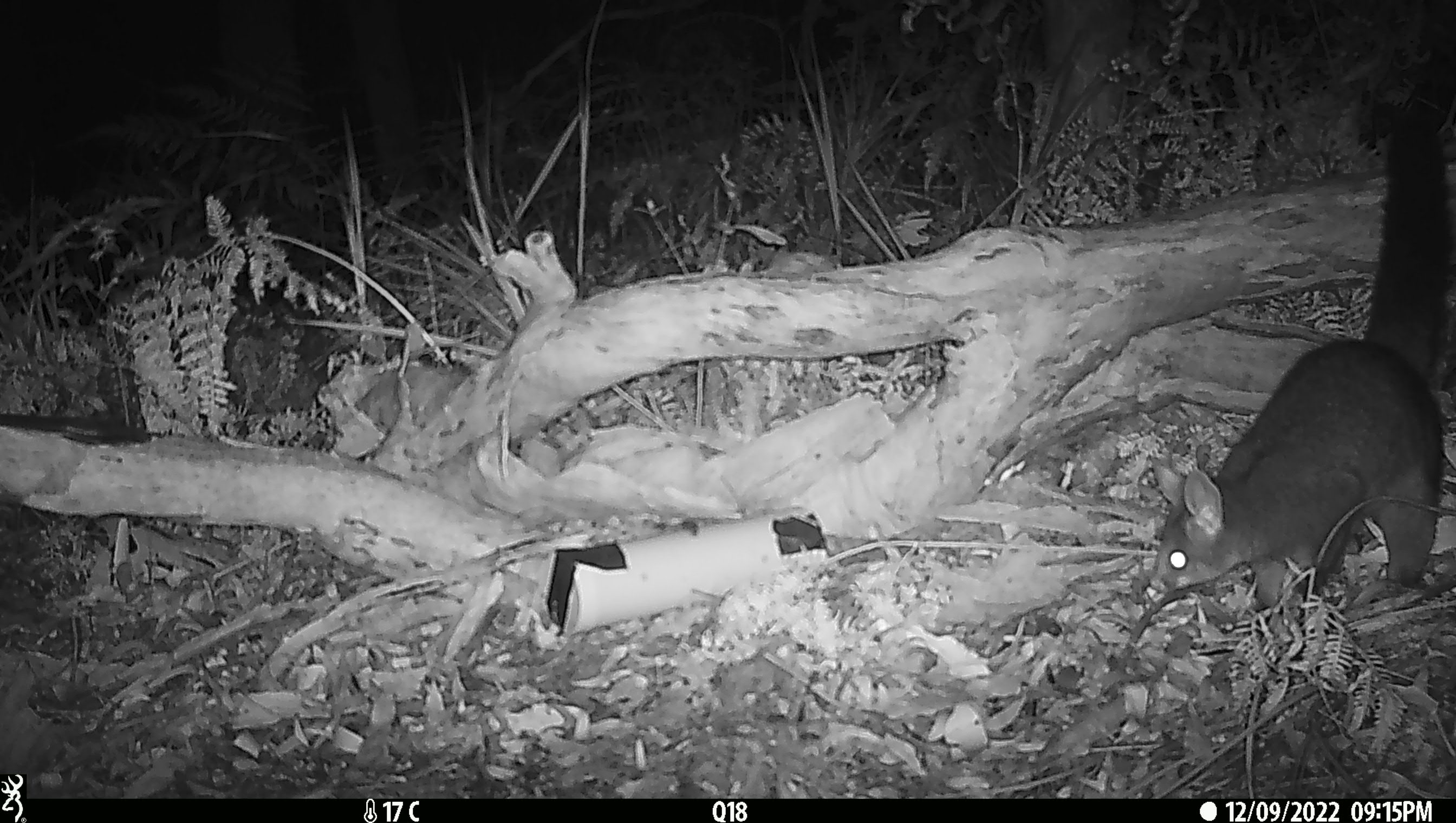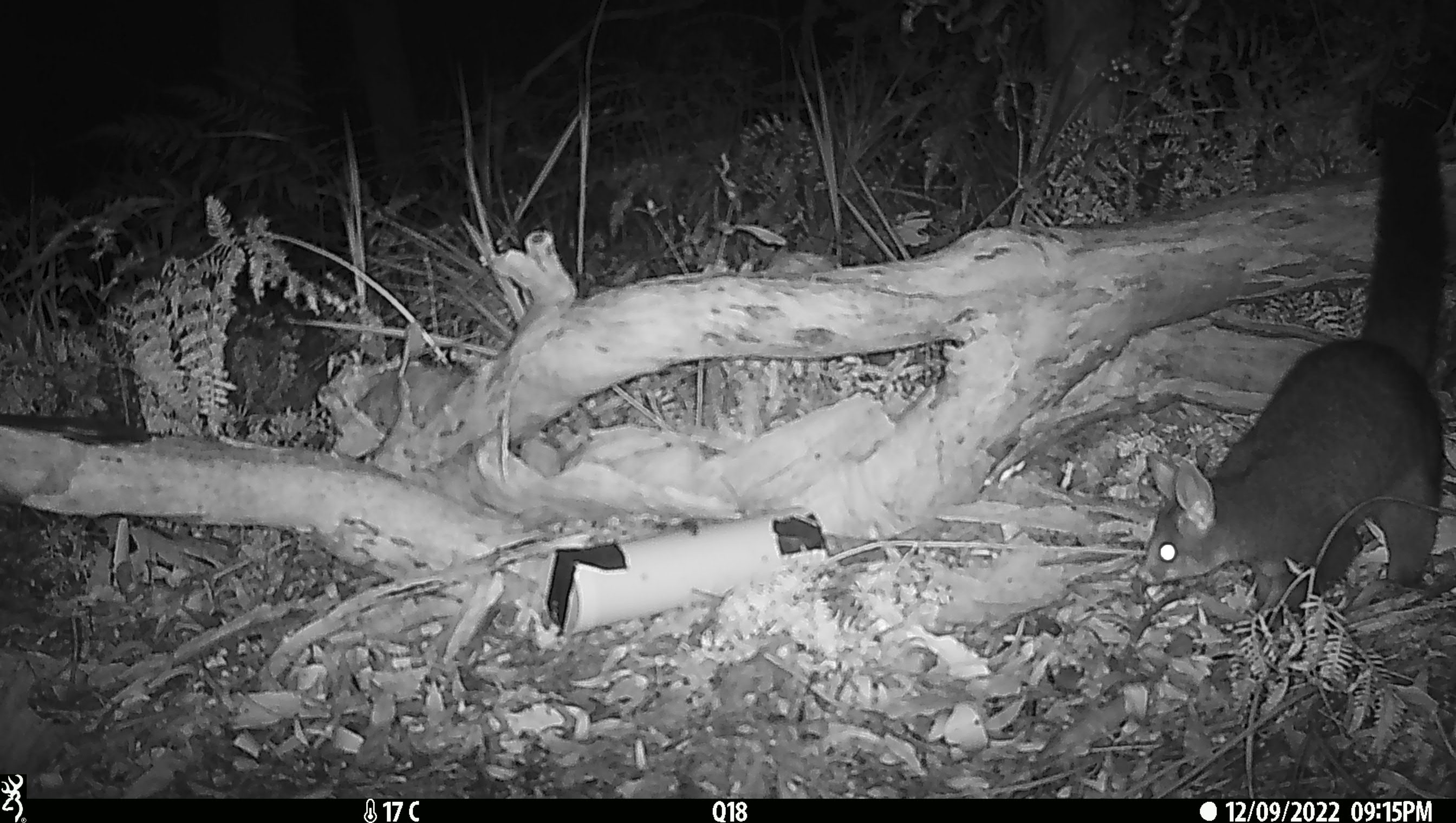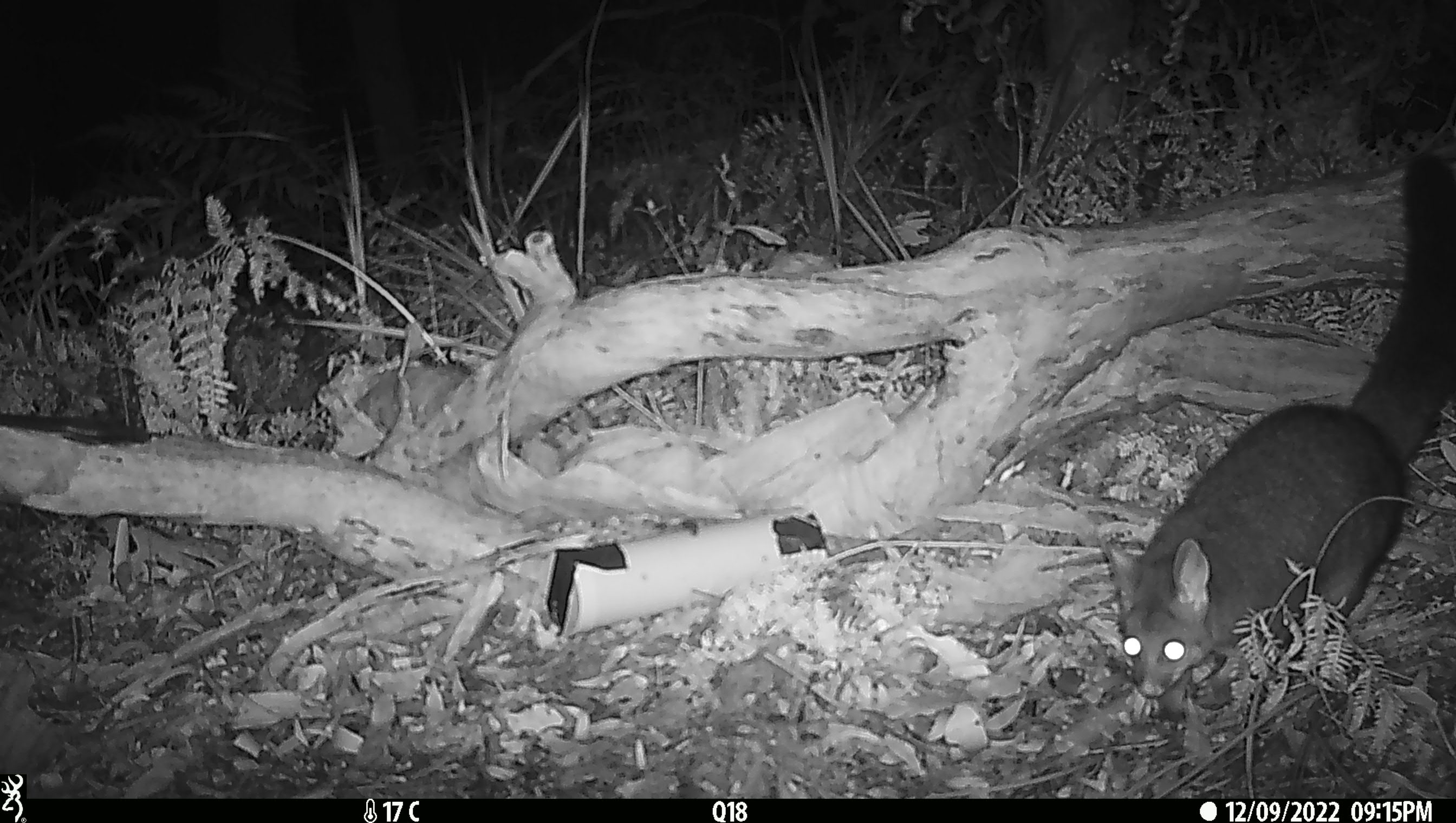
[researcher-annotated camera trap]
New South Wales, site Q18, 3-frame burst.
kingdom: Animalia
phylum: Chordata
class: Mammalia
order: Diprotodontia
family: Phalangeridae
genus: Trichosurus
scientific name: Trichosurus vulpecula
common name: common brushtail possum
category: possum